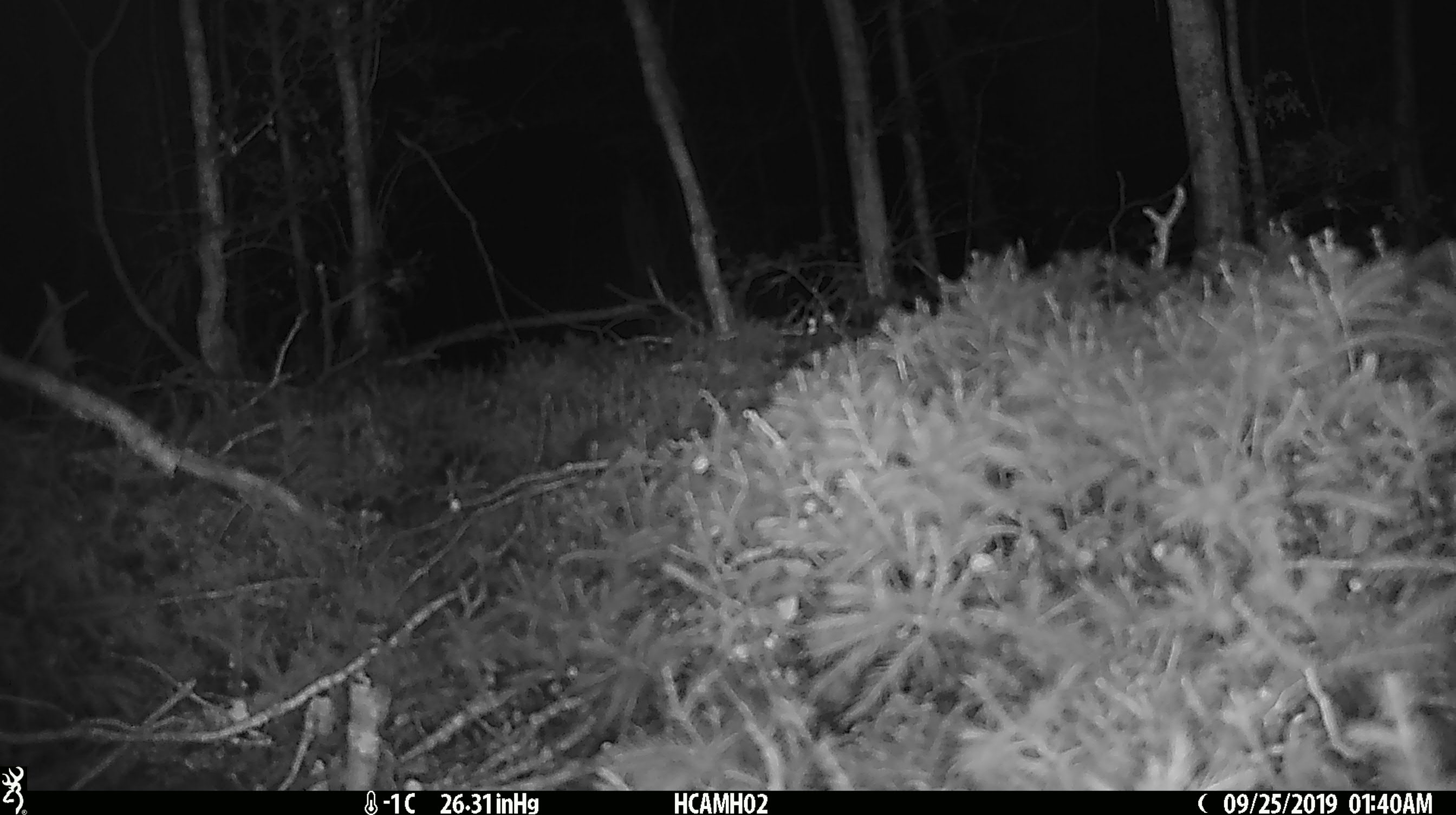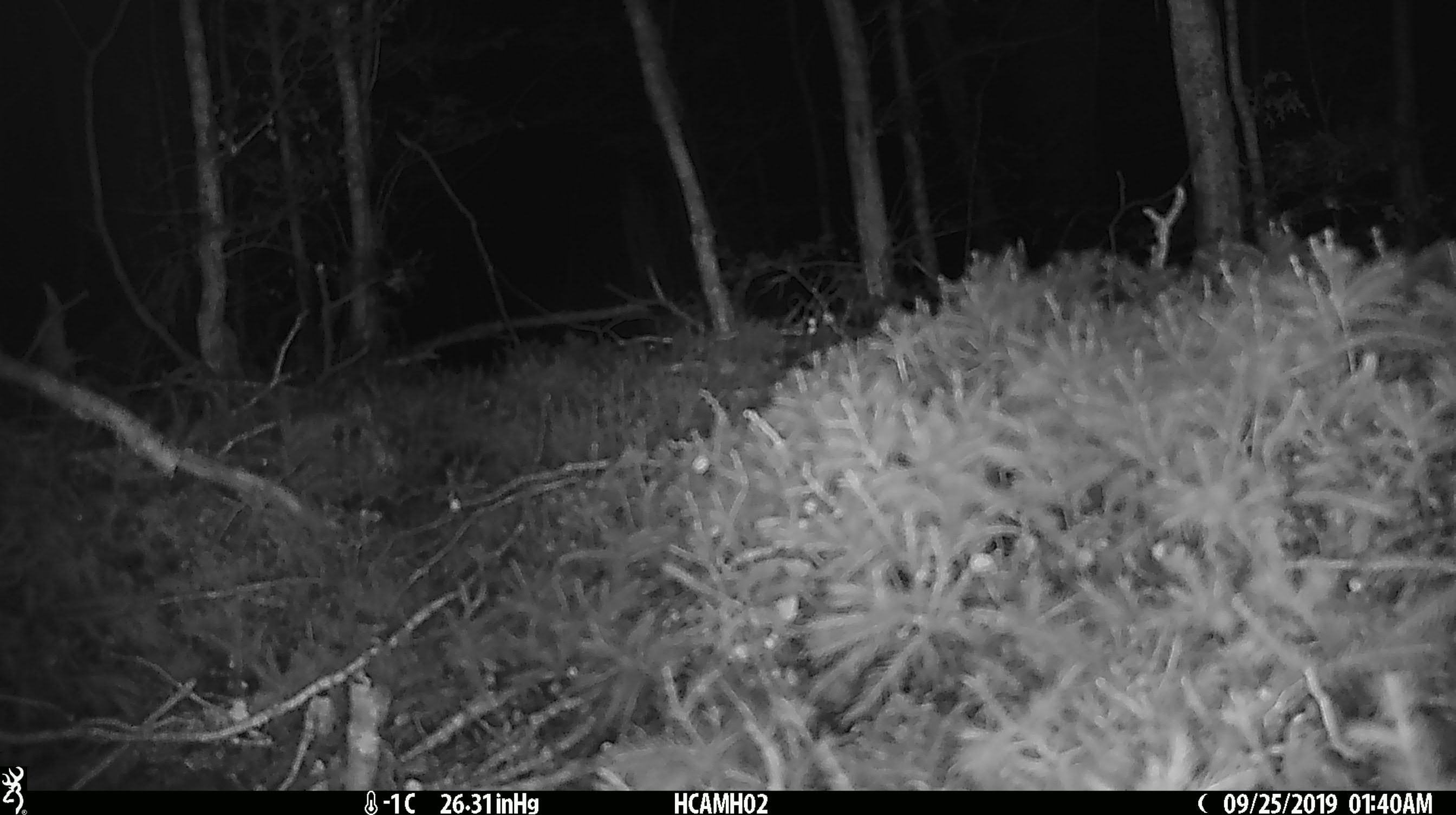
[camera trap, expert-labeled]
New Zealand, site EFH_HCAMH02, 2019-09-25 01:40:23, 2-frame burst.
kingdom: Animalia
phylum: Chordata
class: Mammalia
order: Rodentia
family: Muridae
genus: Mus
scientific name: Mus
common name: mouse